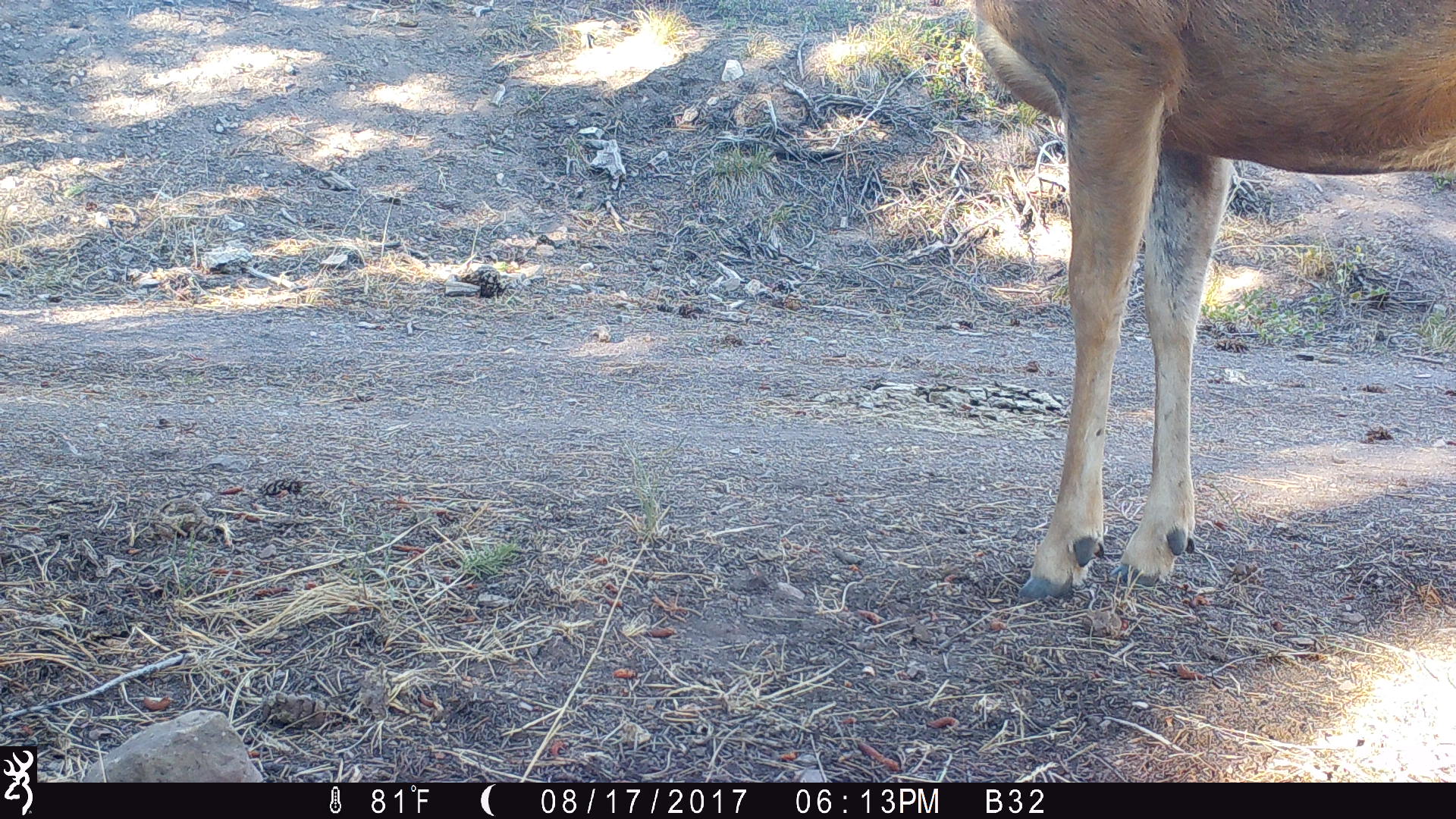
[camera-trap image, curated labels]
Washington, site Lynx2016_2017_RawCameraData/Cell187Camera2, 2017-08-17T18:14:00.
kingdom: Animalia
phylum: Chordata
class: Mammalia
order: Artiodactyla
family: Cervidae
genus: Odocoileus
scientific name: Odocoileus hemionus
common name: mule deer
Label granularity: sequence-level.